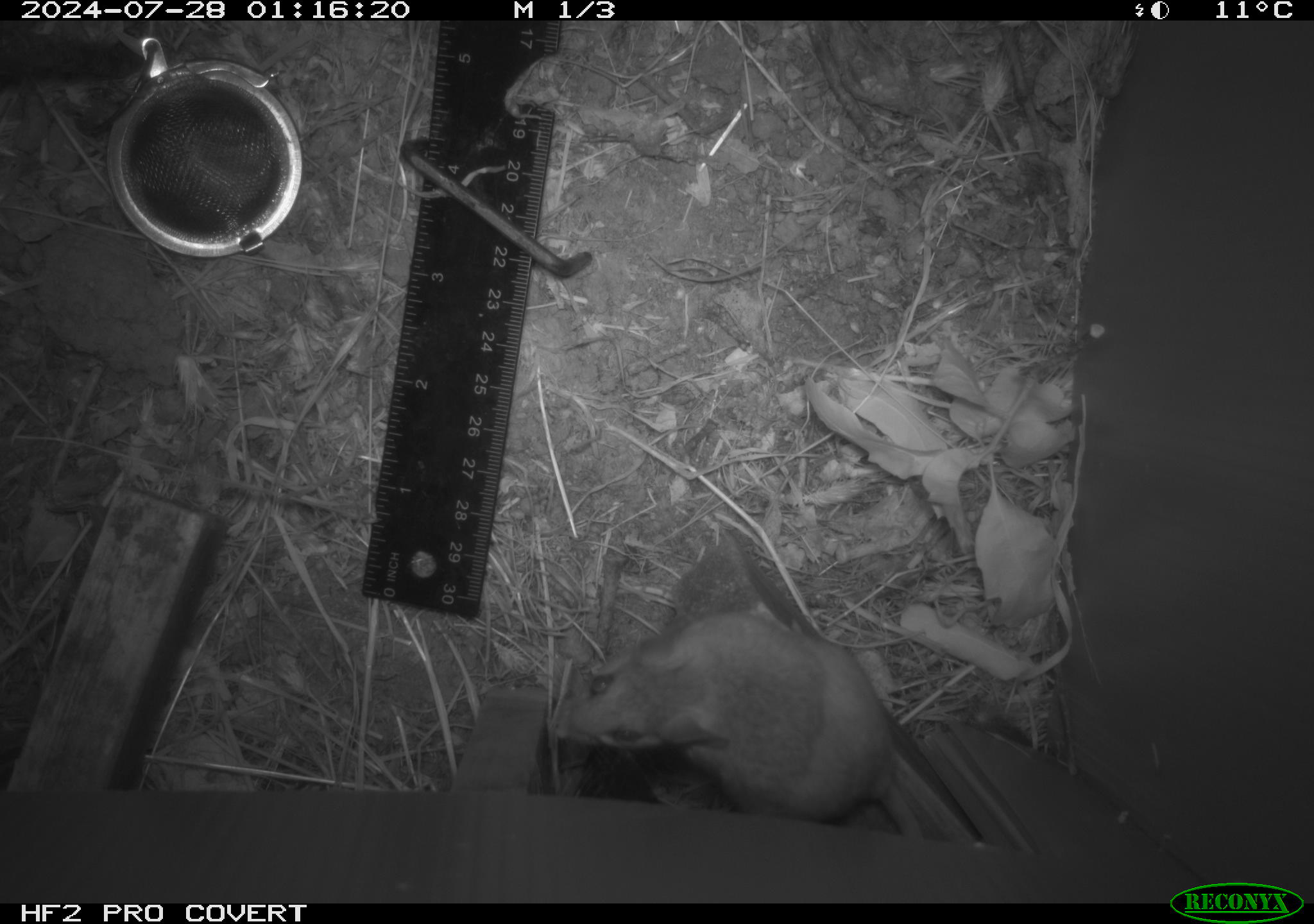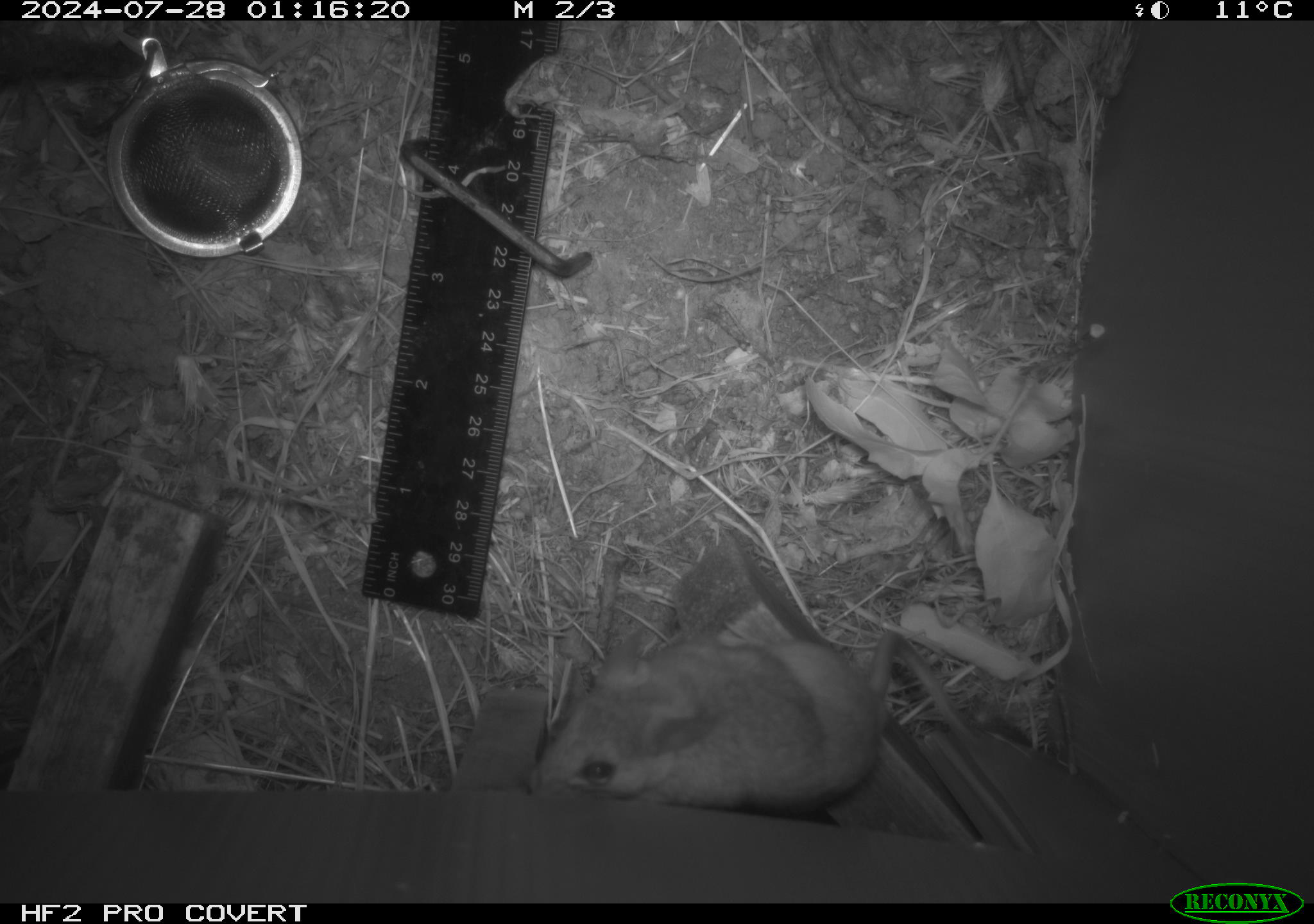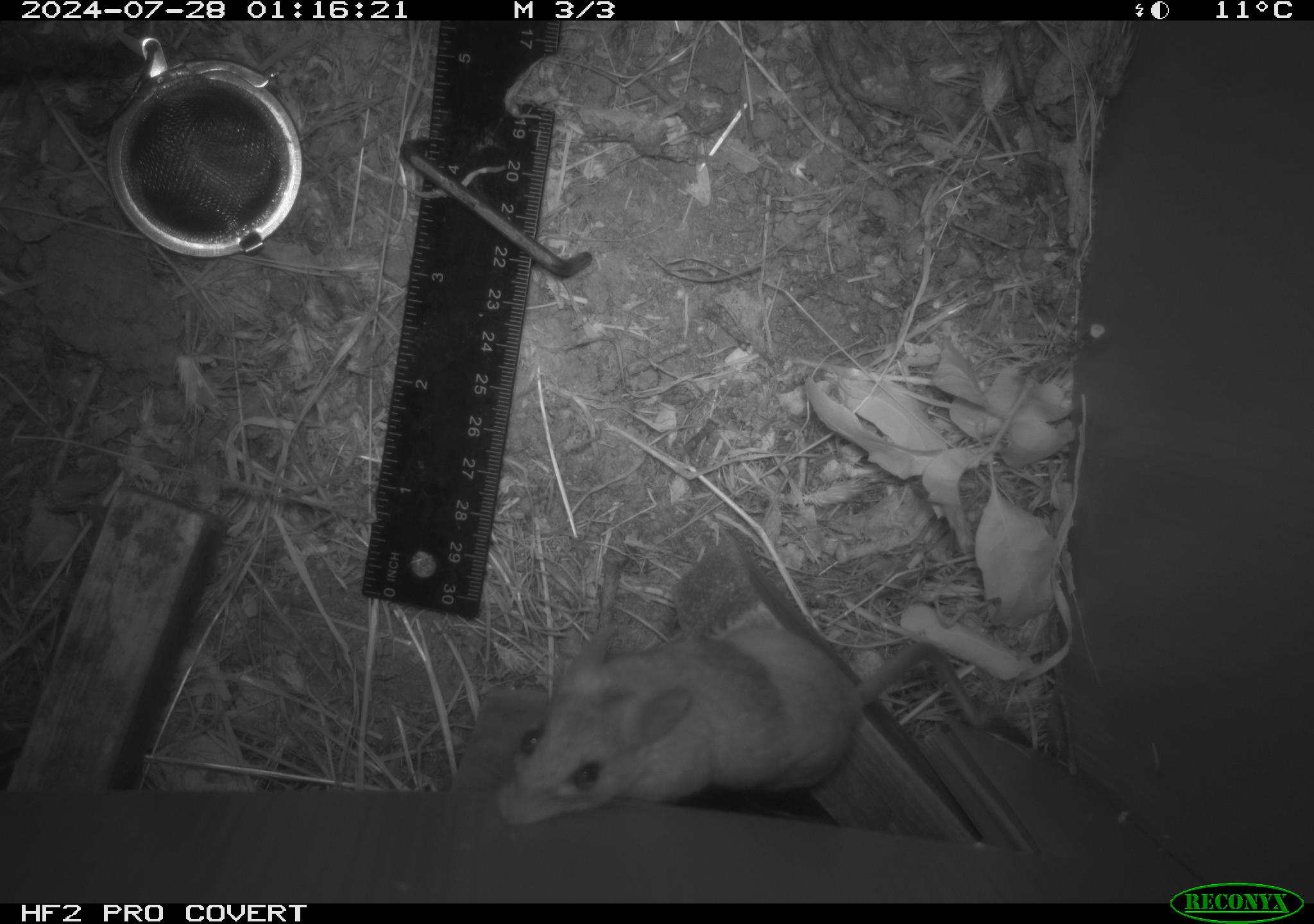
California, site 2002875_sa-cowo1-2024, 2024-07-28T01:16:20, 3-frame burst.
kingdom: Animalia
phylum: Chordata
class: Mammalia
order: Rodentia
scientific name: Rodentia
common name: rodent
Rodent (Rodentia).